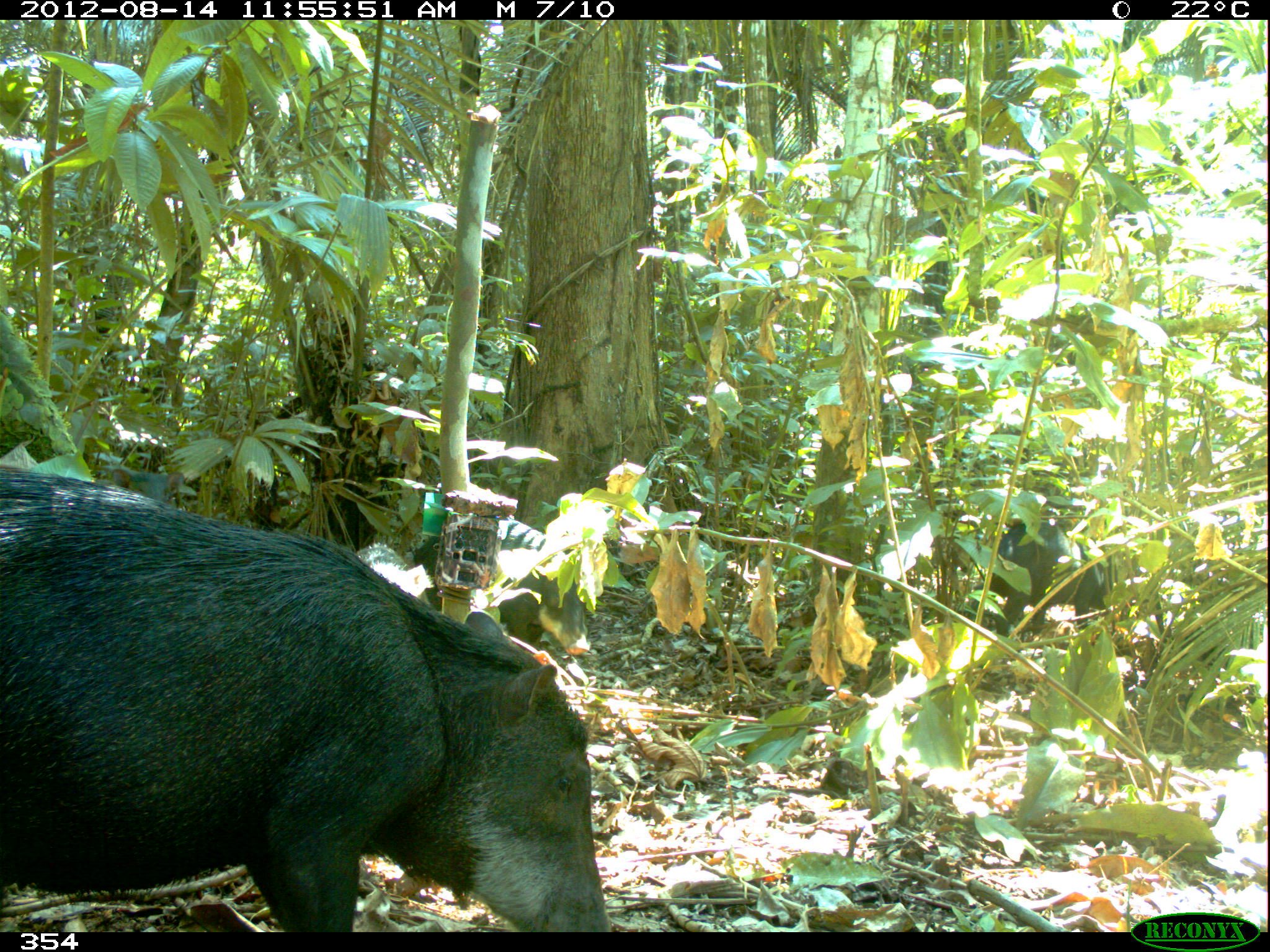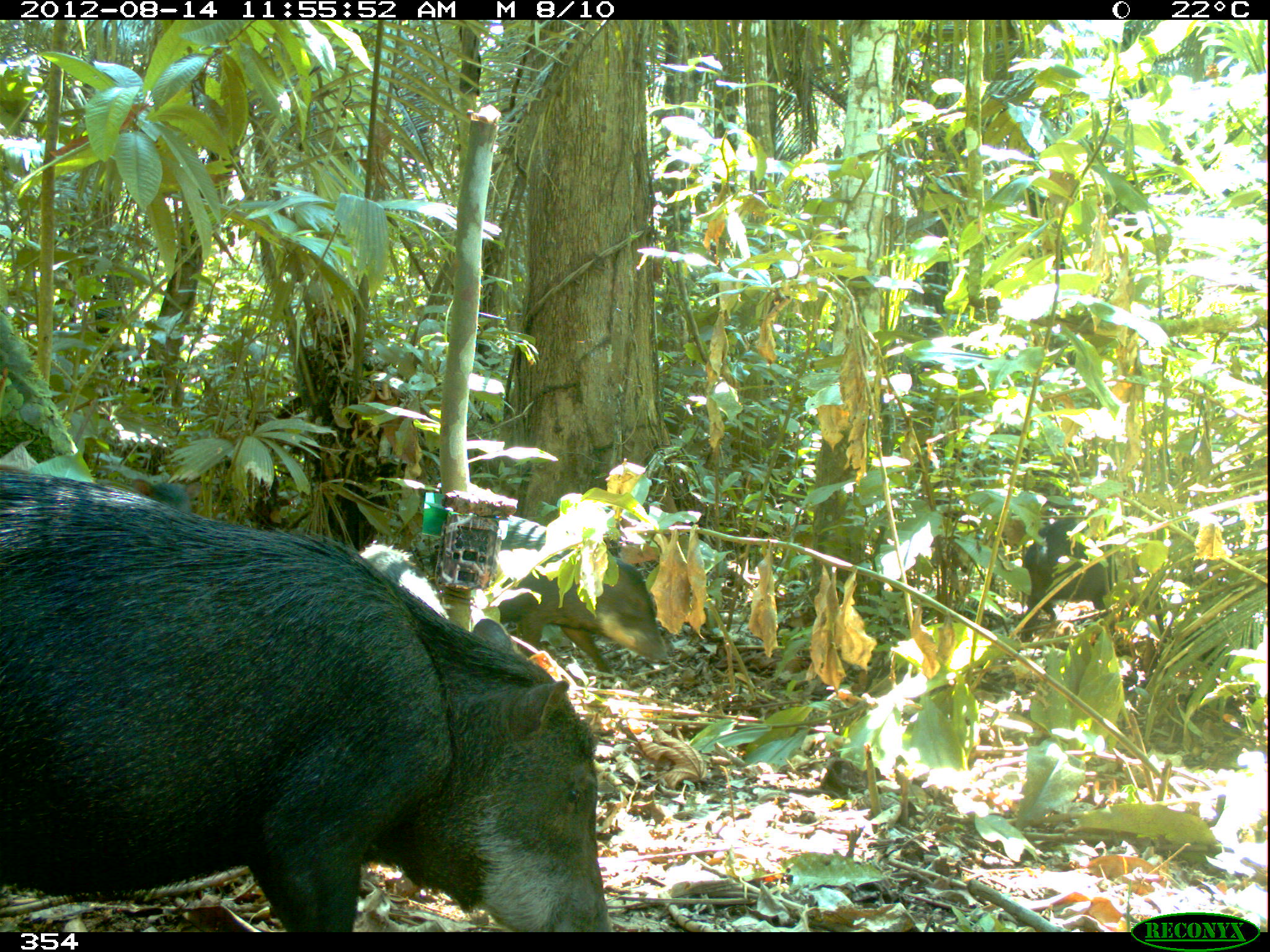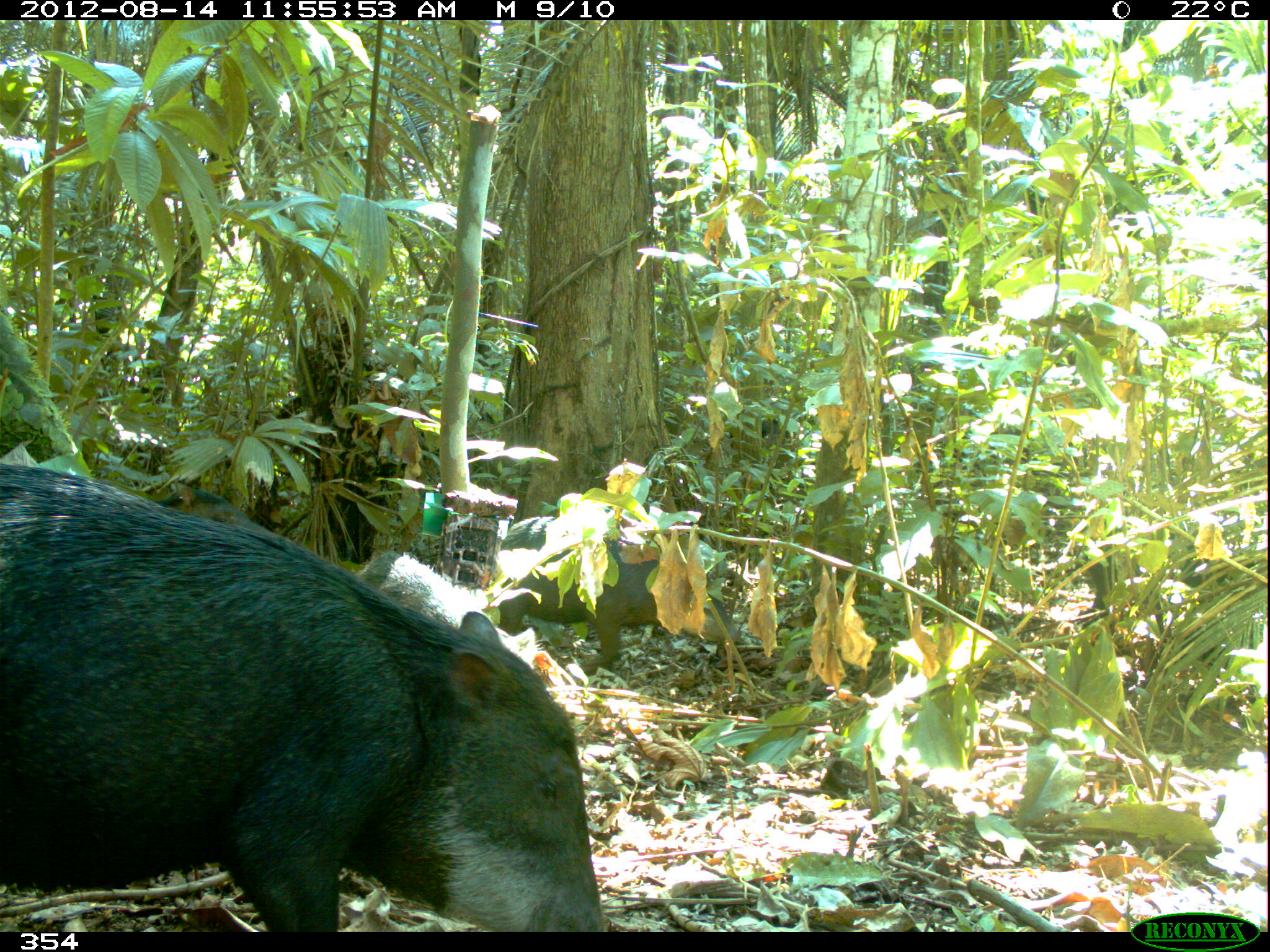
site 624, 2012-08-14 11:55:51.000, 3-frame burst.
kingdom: Animalia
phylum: Chordata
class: Mammalia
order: Artiodactyla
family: Tayassuidae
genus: Tayassu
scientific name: Tayassu pecari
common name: white-lipped peccary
Tayassu pecari (white-lipped peccary).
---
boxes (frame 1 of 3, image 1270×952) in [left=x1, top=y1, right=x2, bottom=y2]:
tayassu pecari: [left=0, top=464, right=617, bottom=933]